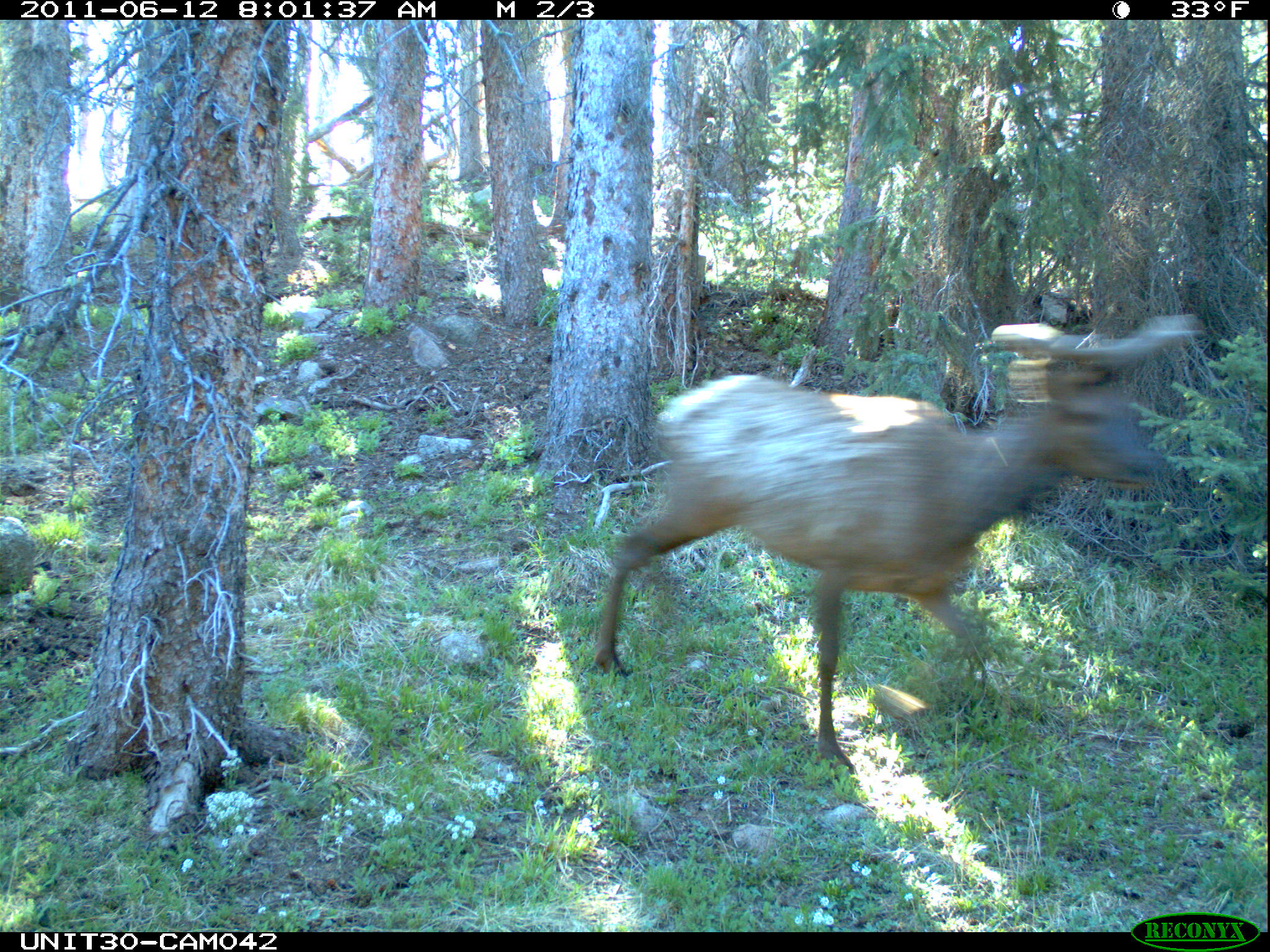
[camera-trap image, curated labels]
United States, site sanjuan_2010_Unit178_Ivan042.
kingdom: Animalia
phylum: Chordata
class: Mammalia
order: Artiodactyla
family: Cervidae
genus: Cervus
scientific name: Cervus elaphus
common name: red deer